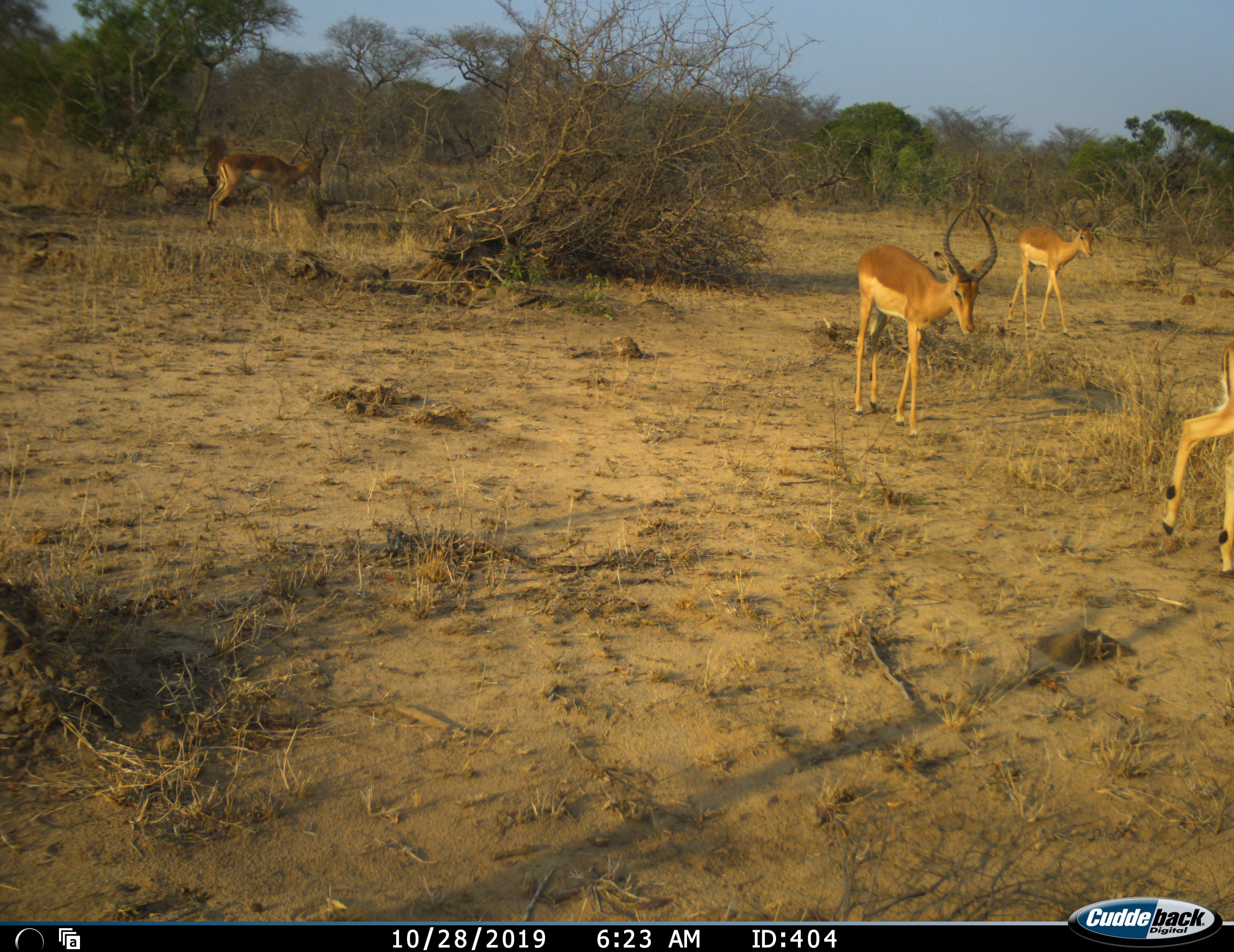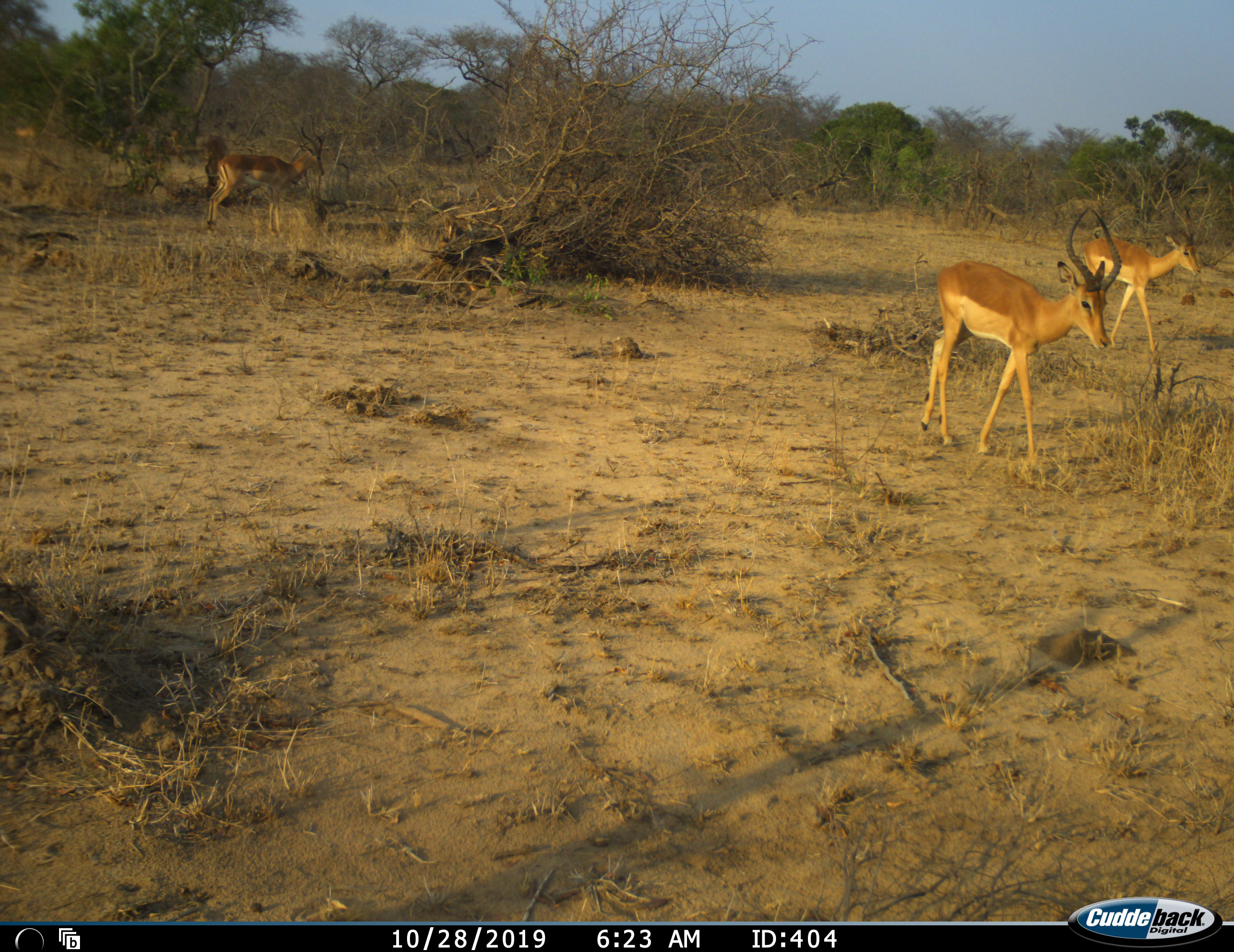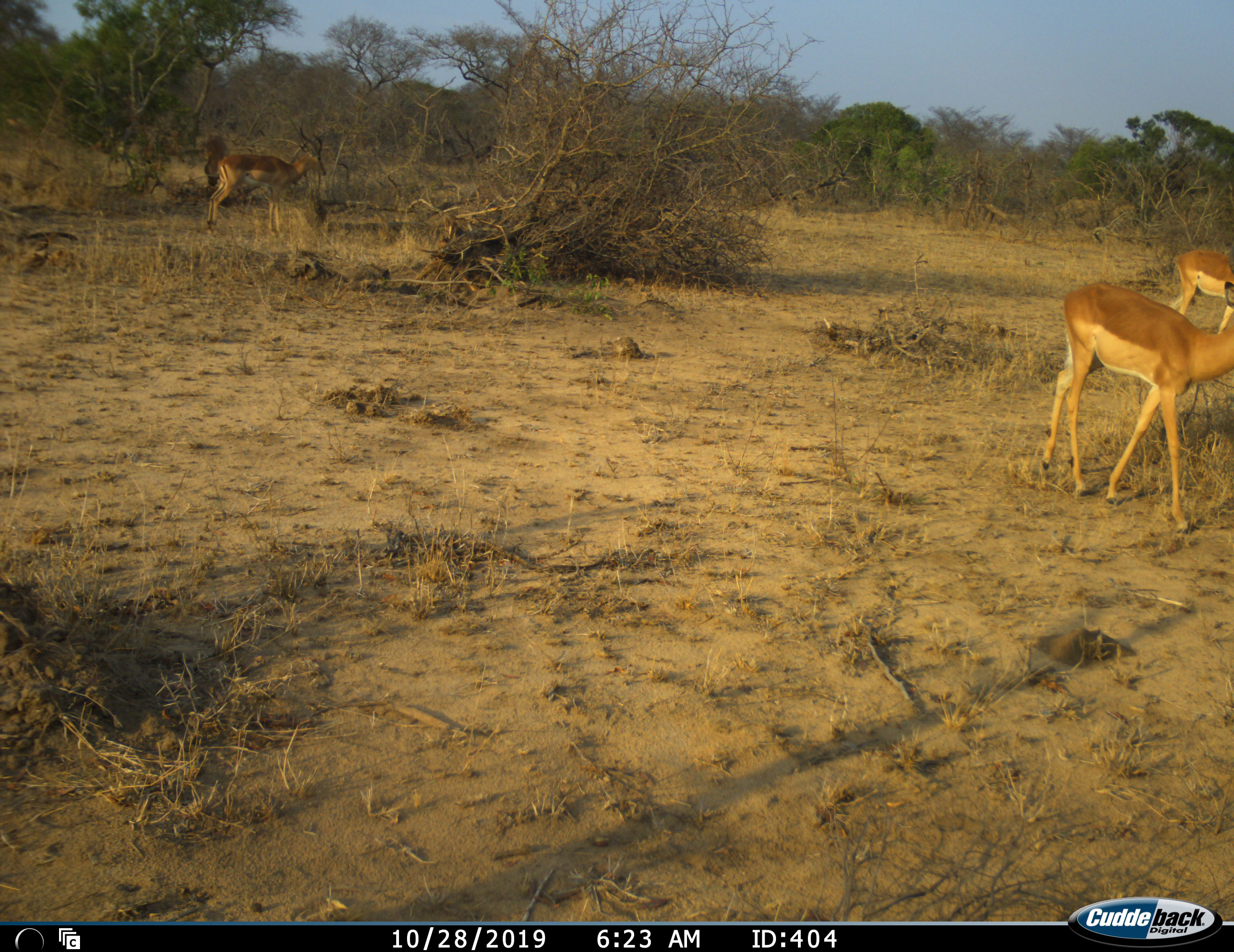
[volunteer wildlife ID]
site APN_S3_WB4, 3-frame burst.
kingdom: Animalia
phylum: Chordata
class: Mammalia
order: Artiodactyla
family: Bovidae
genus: Aepyceros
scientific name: Aepyceros melampus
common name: impala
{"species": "impala (Aepyceros melampus)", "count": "6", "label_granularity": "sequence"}